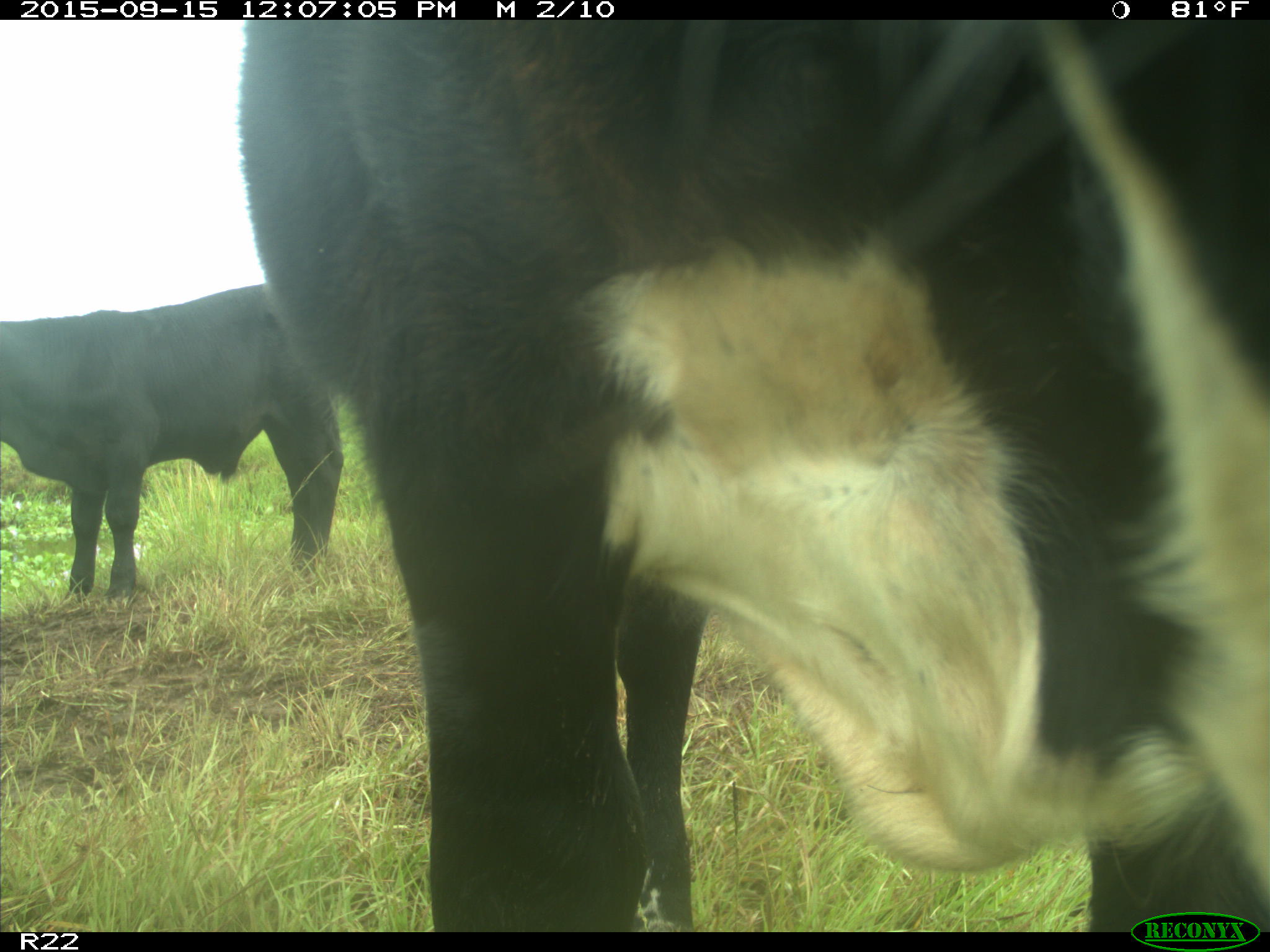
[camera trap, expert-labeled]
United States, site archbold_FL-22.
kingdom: Animalia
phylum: Chordata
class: Mammalia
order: Artiodactyla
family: Bovidae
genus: Bos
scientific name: Bos taurus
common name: domestic cow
Bos taurus (domestic cow).